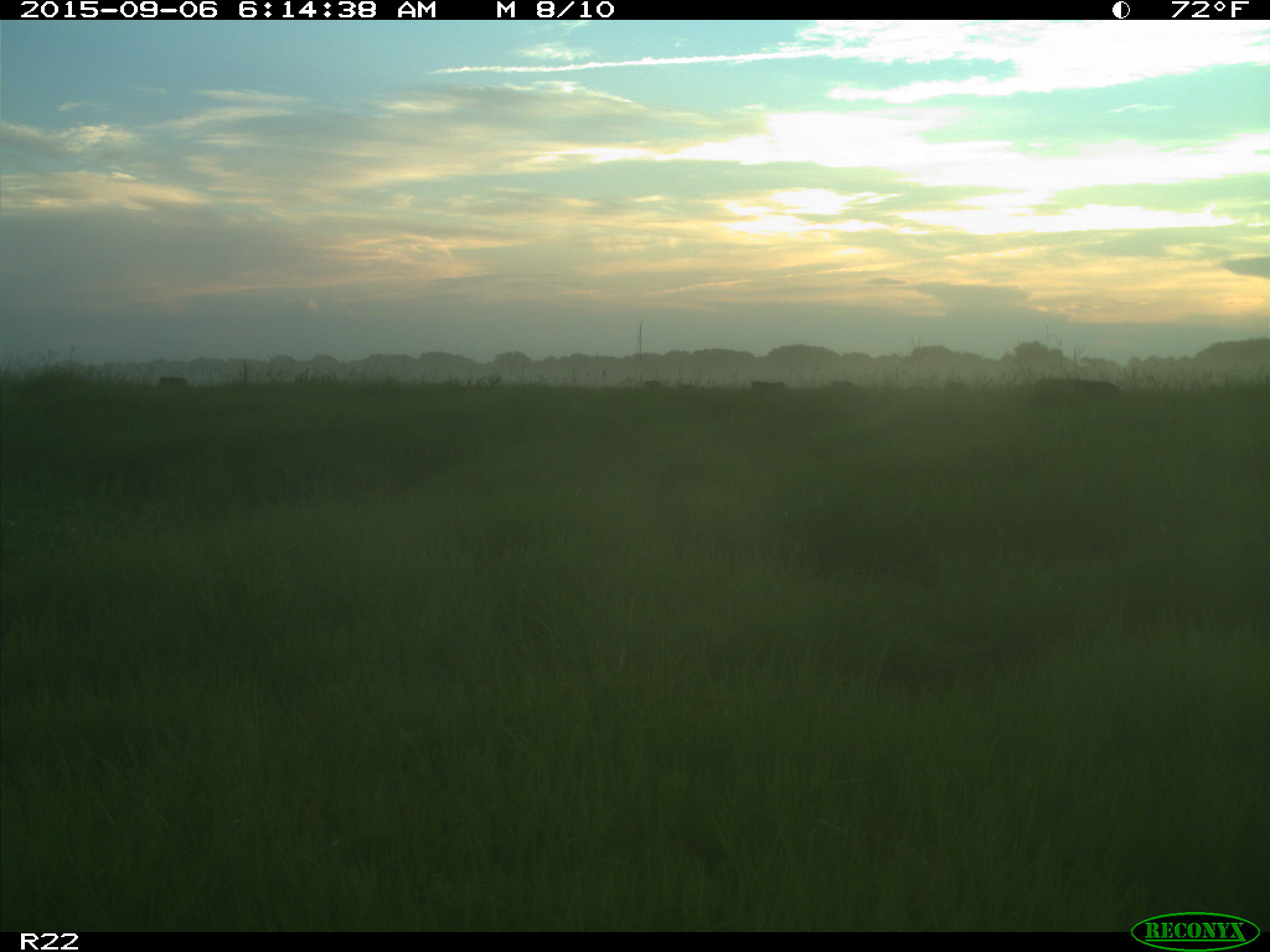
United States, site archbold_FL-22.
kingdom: Animalia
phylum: Chordata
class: Mammalia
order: Artiodactyla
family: Bovidae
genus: Bos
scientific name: Bos taurus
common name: domestic cow